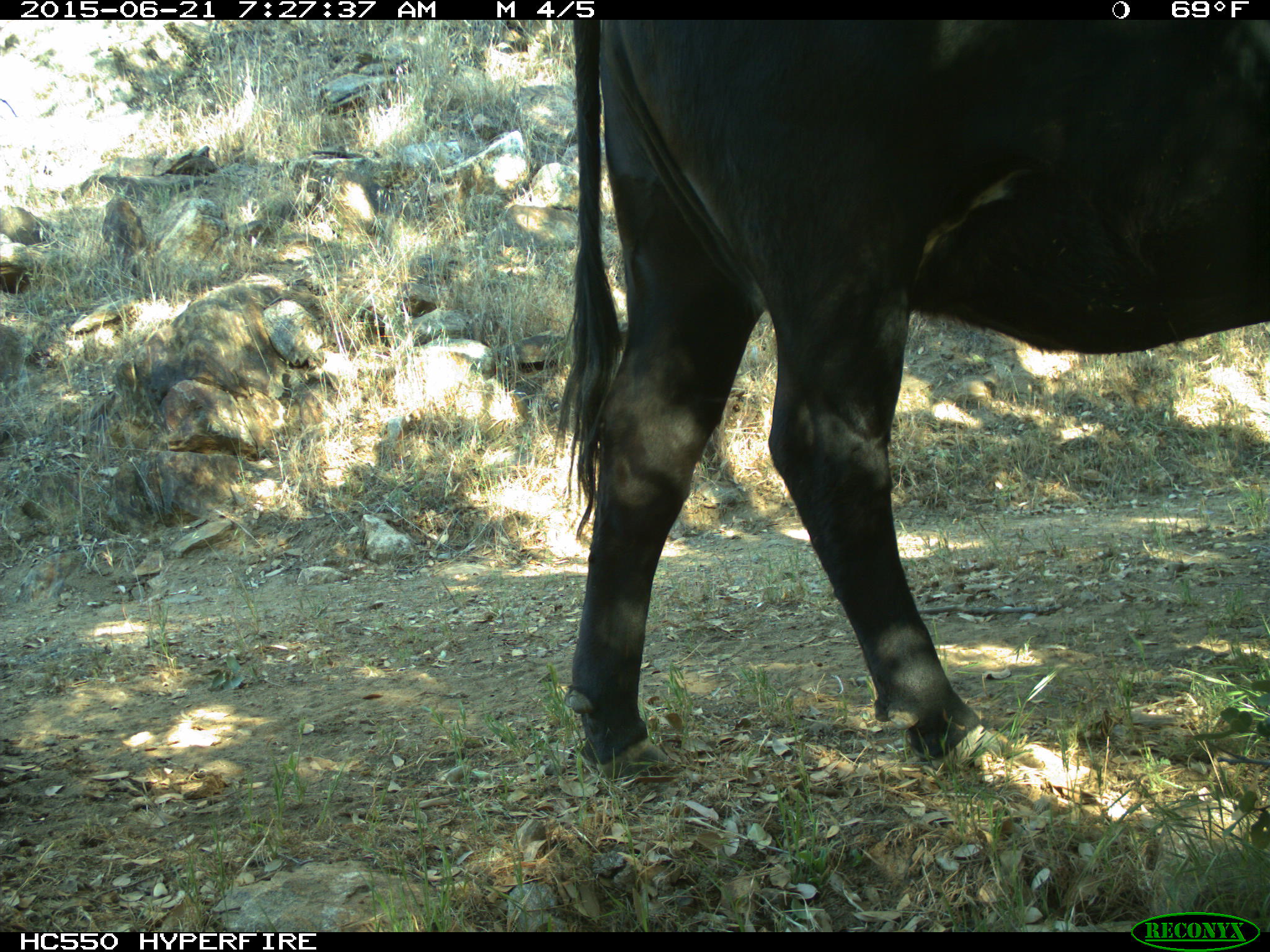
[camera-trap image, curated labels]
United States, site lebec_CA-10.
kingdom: Animalia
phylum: Chordata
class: Mammalia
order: Artiodactyla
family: Bovidae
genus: Bos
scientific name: Bos taurus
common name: domestic cow